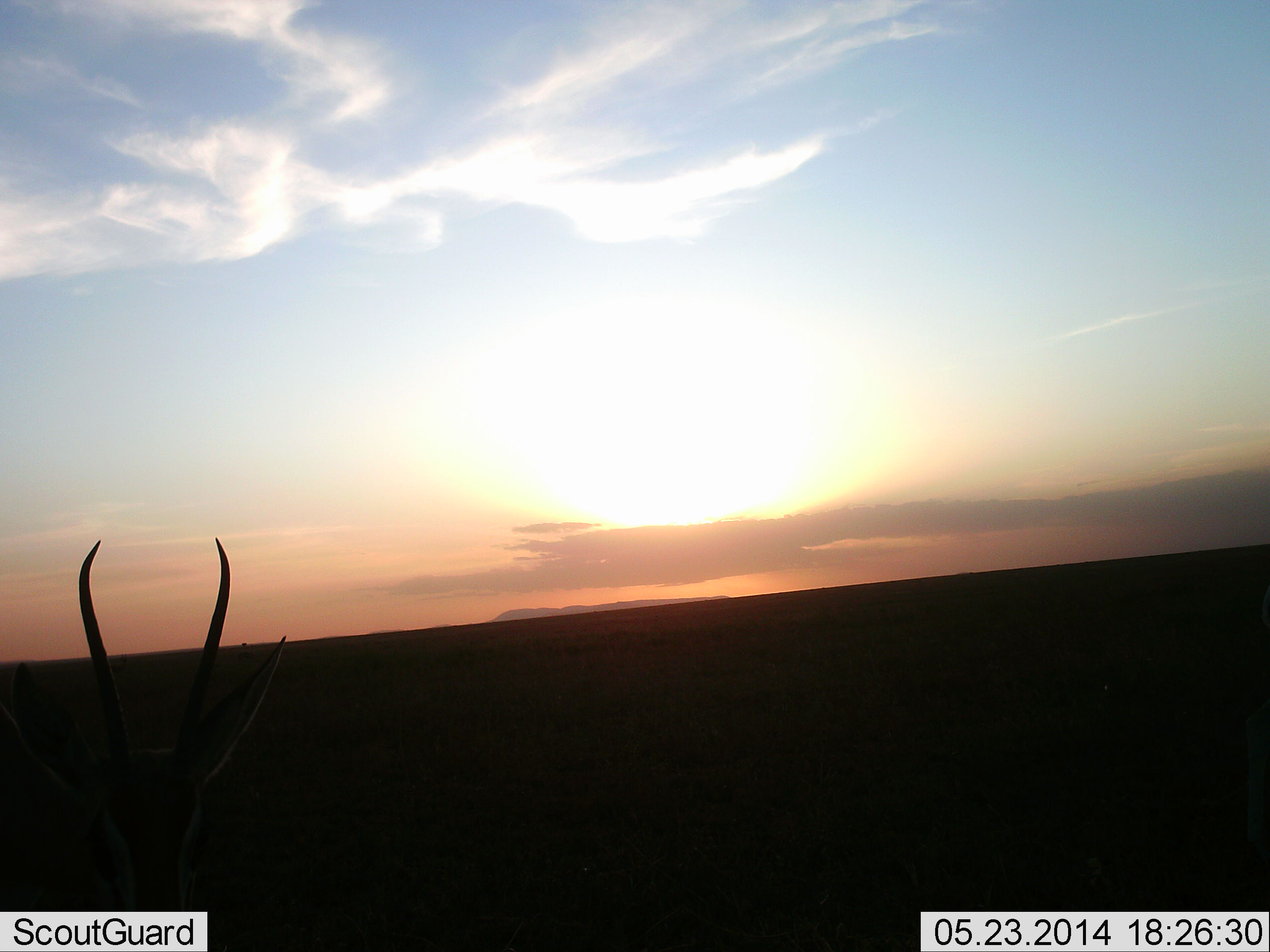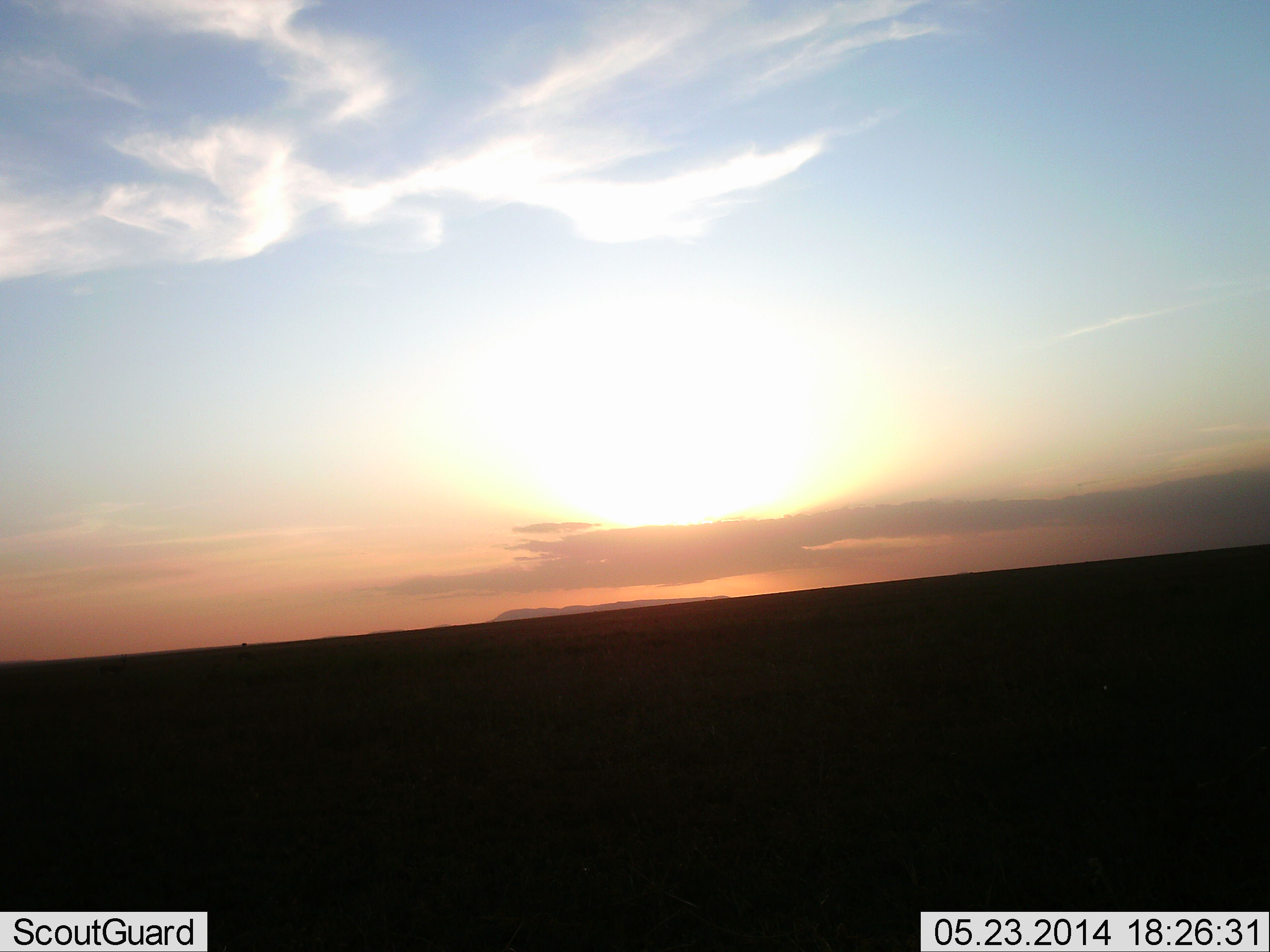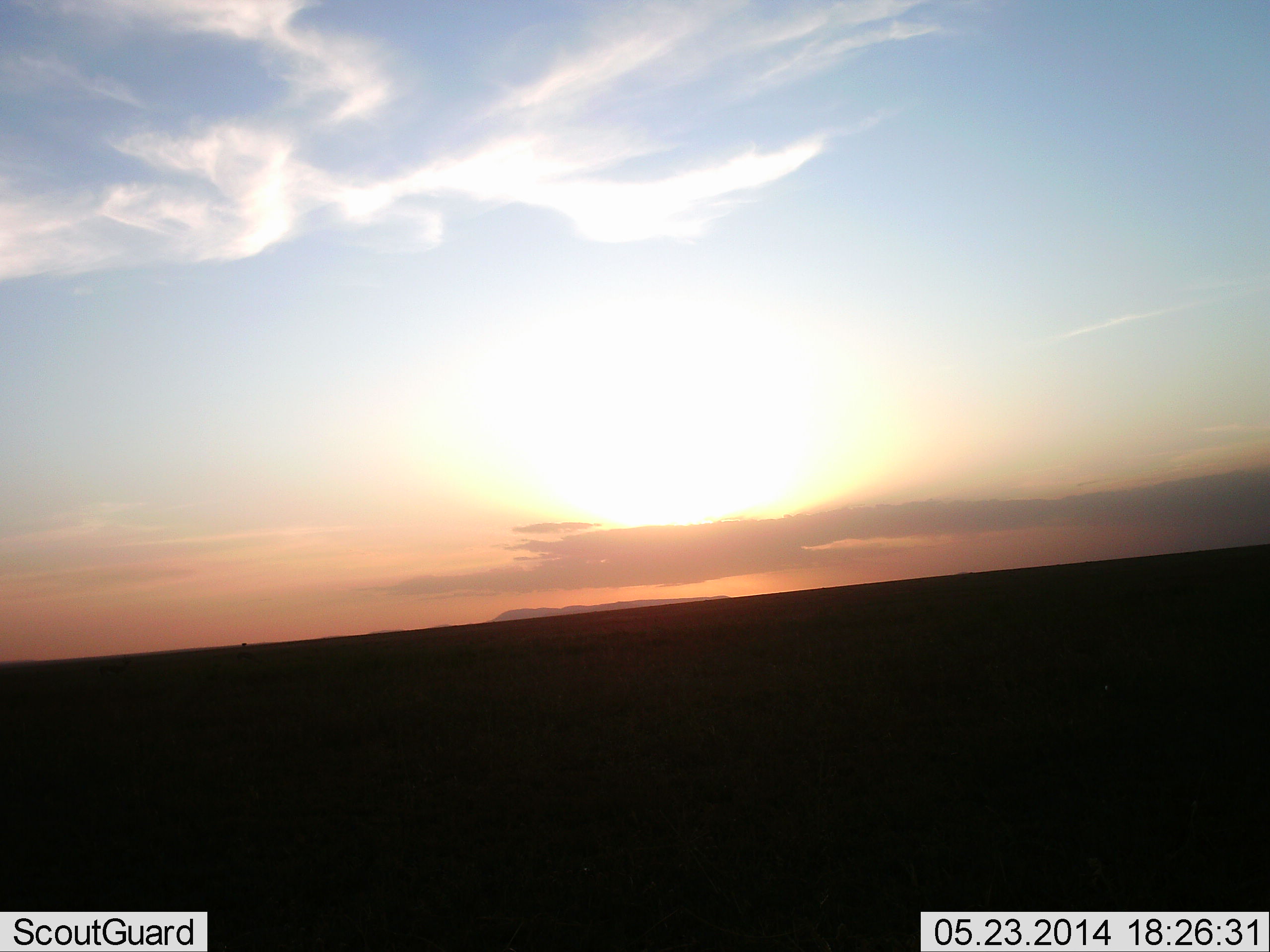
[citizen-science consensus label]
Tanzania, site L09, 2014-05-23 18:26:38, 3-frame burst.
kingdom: Animalia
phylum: Chordata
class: Mammalia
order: Artiodactyla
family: Bovidae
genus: Nanger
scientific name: Nanger granti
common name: grant's gazelle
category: gazellegrants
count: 1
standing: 89%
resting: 0%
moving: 0%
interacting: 11%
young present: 0%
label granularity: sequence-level